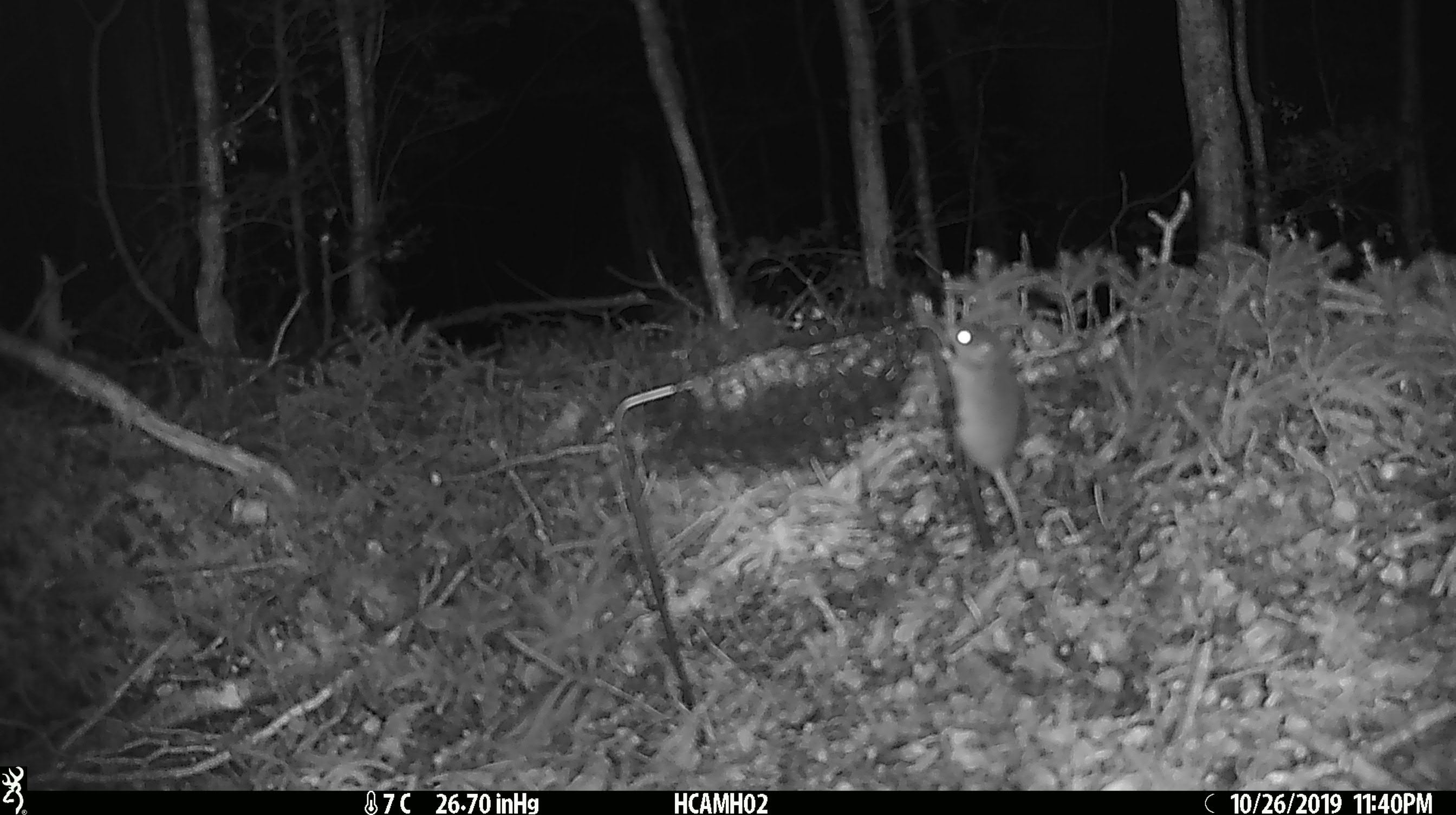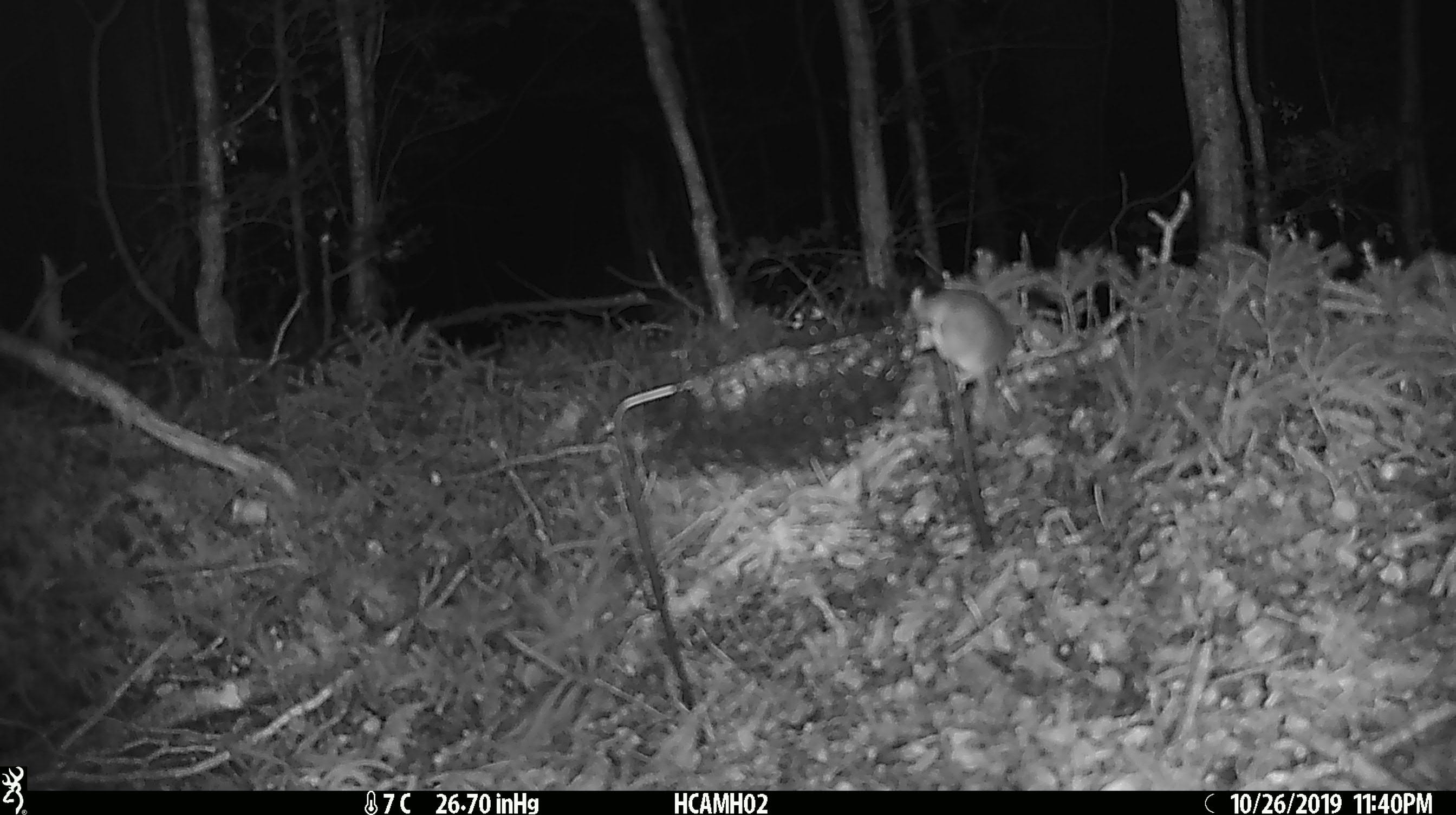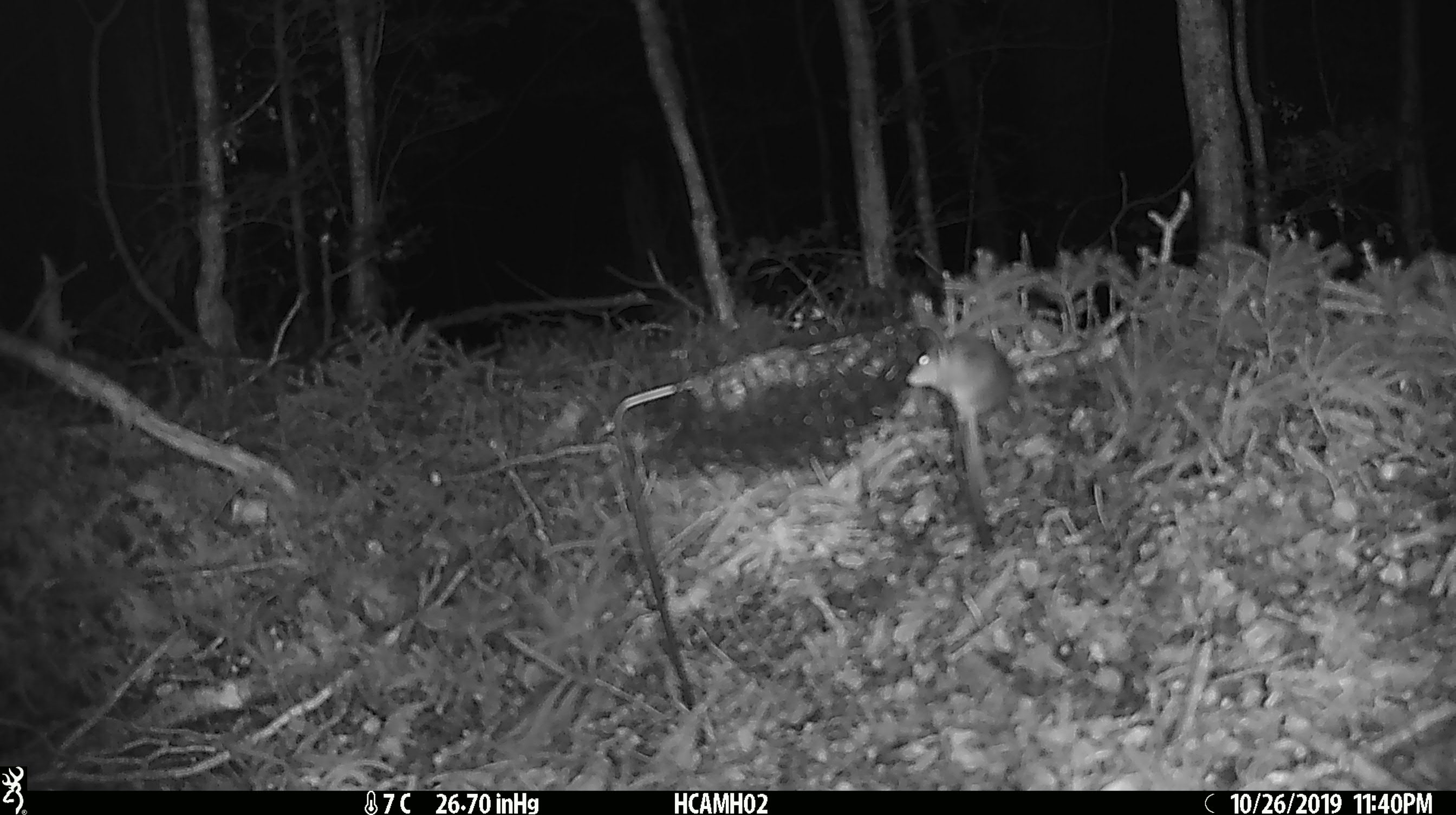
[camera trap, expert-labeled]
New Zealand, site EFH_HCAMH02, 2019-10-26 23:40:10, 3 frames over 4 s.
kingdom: Animalia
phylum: Chordata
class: Mammalia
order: Rodentia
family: Muridae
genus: Mus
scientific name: Mus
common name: mouse